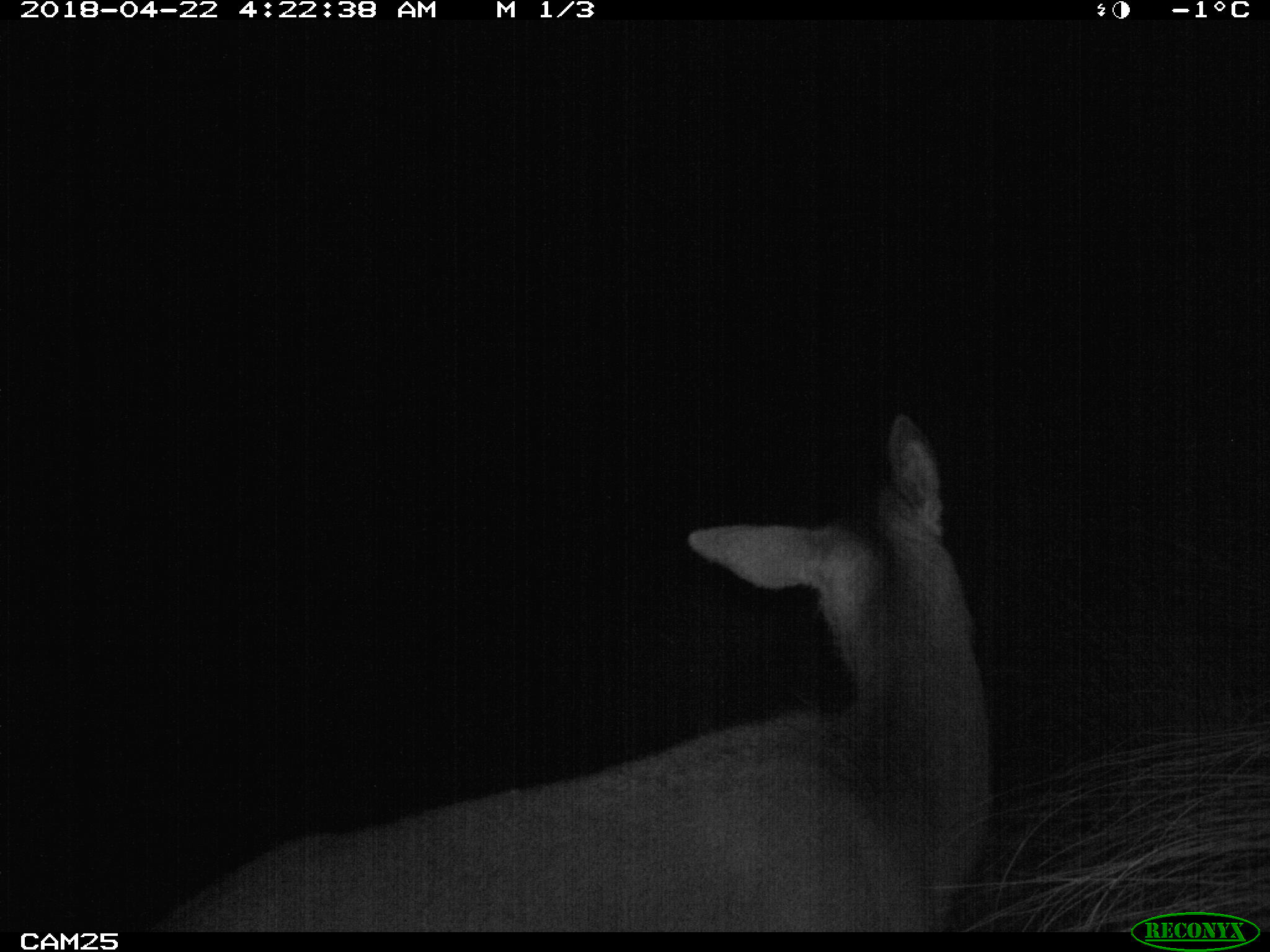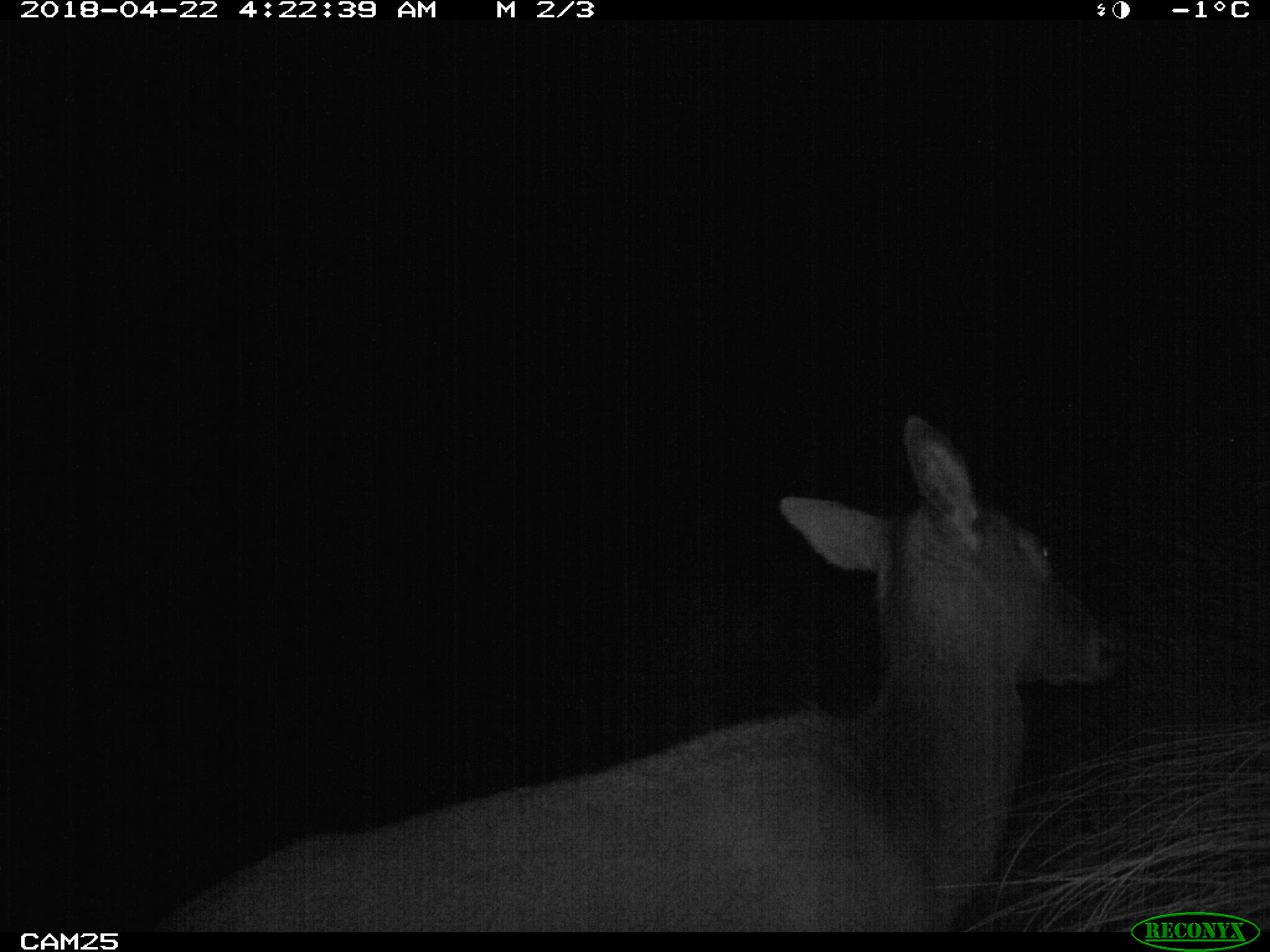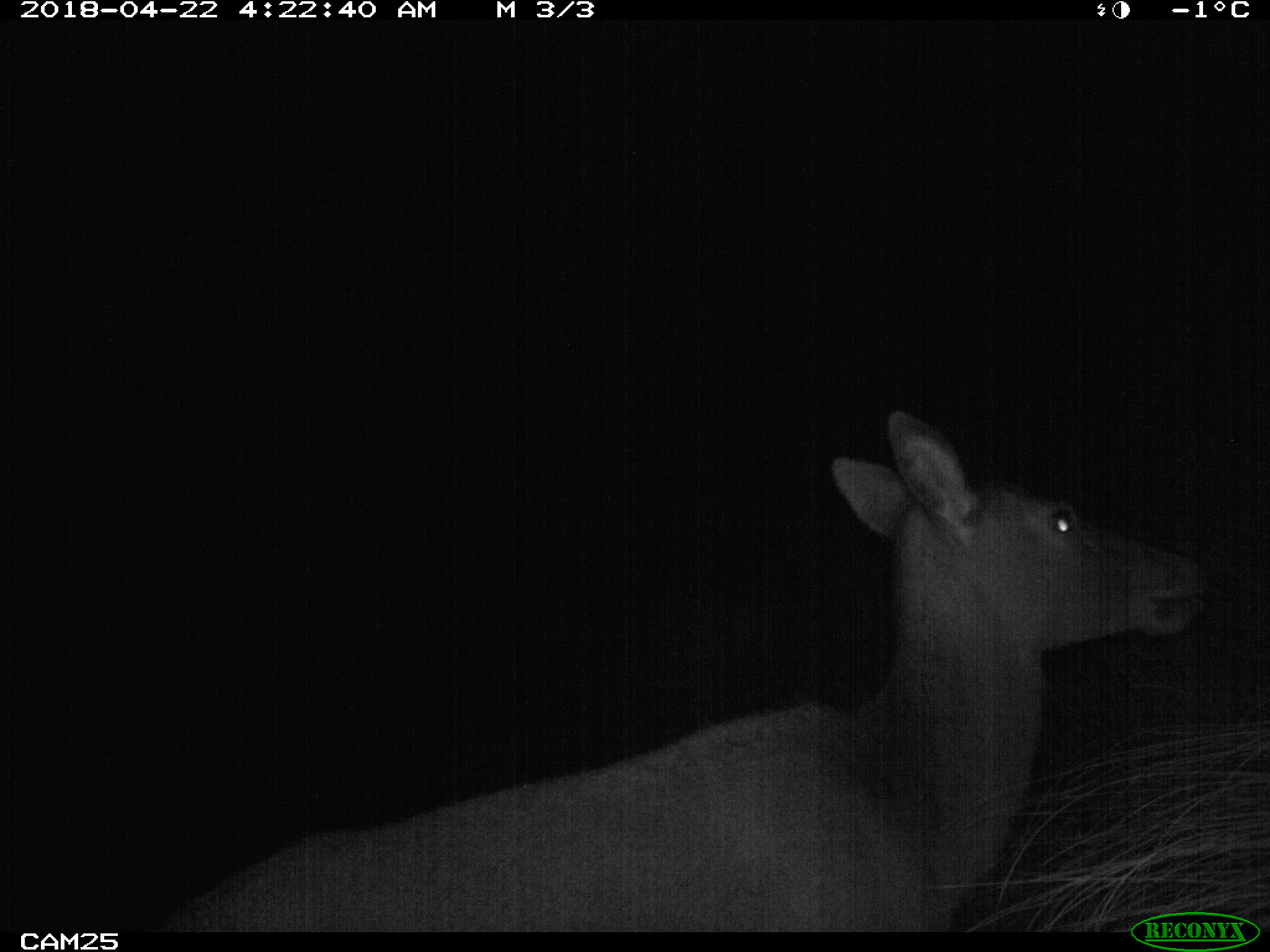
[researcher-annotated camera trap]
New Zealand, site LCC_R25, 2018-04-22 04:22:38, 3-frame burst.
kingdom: Animalia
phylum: Chordata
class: Mammalia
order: Artiodactyla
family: Cervidae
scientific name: Cervidae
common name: deer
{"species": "deer (Cervidae)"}